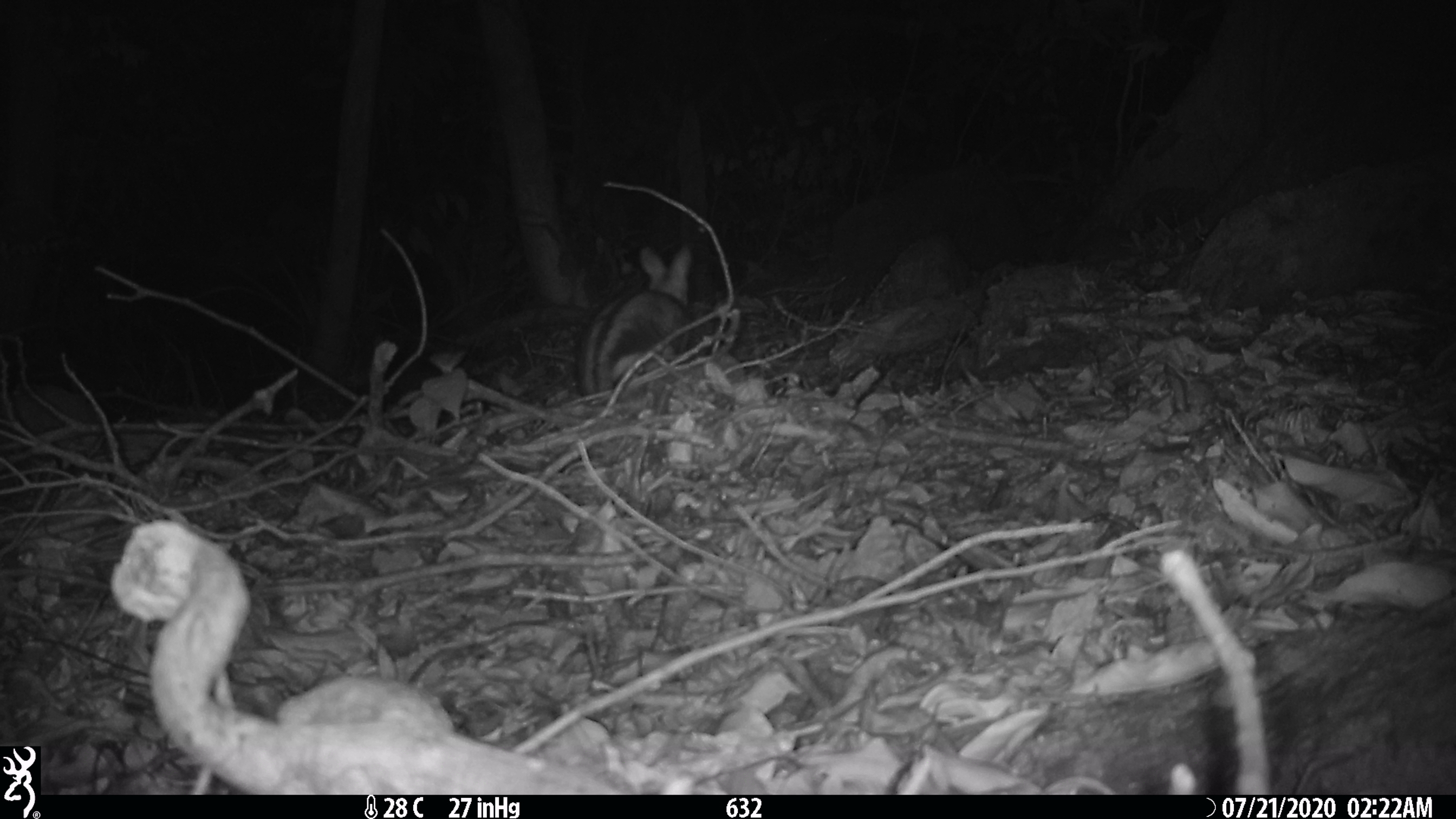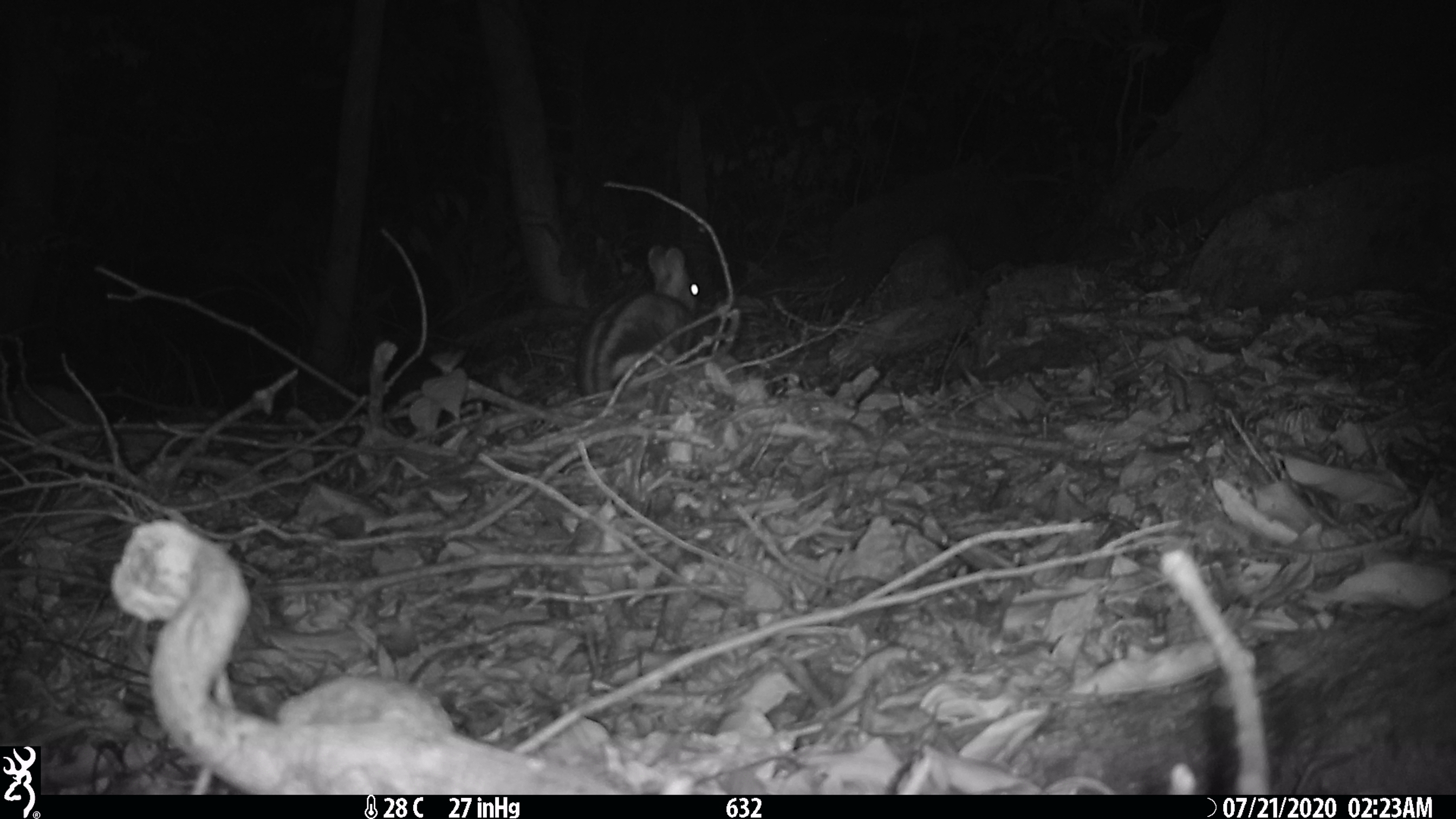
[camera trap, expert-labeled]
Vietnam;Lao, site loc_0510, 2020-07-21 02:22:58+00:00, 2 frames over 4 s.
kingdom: Animalia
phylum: Chordata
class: Mammalia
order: Lagomorpha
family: Leporidae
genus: Nesolagus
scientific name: Nesolagus timminsi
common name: annamite striped rabbit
Annamite striped rabbit (Nesolagus timminsi). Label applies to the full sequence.